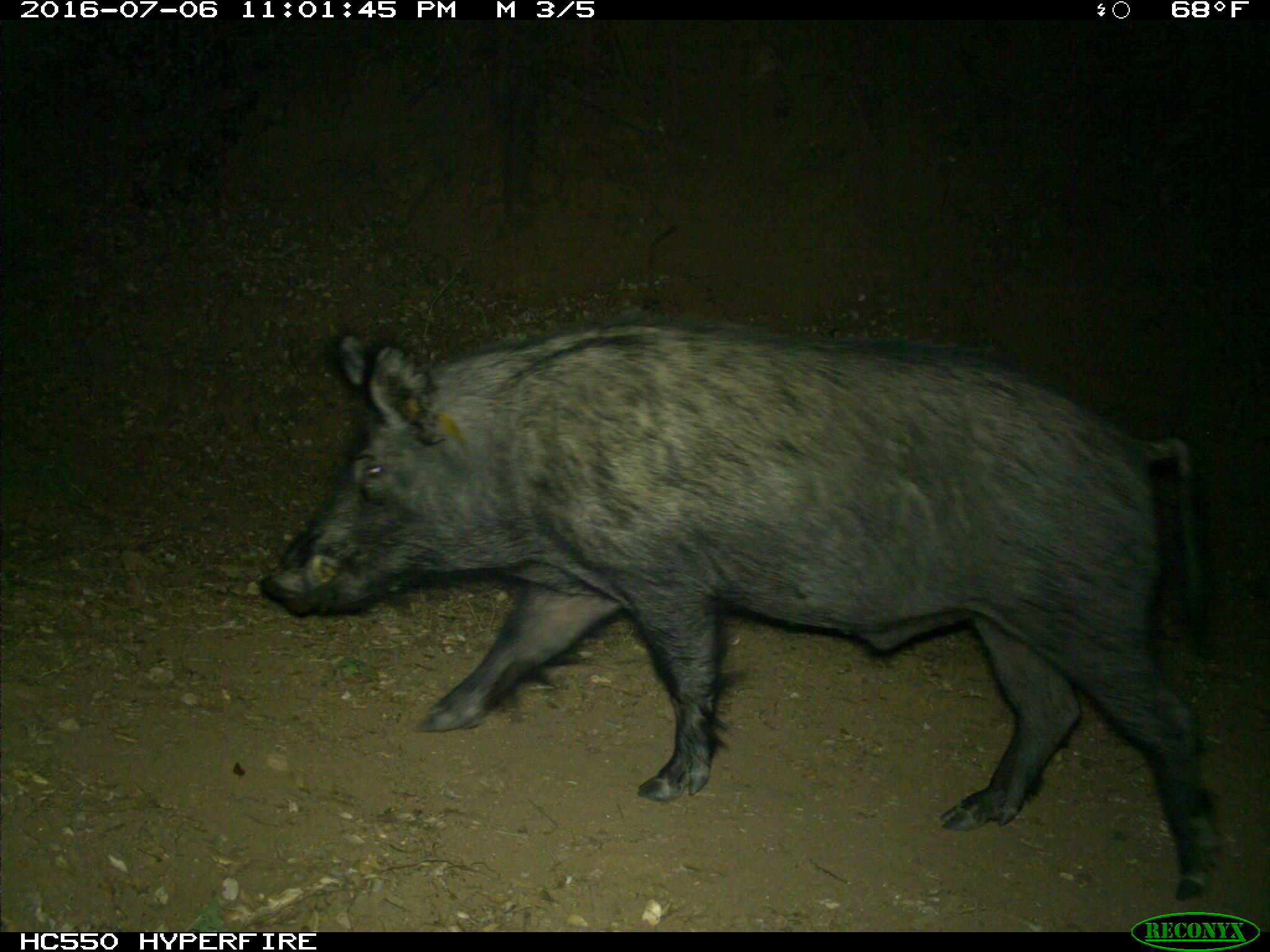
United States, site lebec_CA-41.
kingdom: Animalia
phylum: Chordata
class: Mammalia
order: Artiodactyla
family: Suidae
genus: Sus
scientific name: Sus scrofa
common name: wild boar